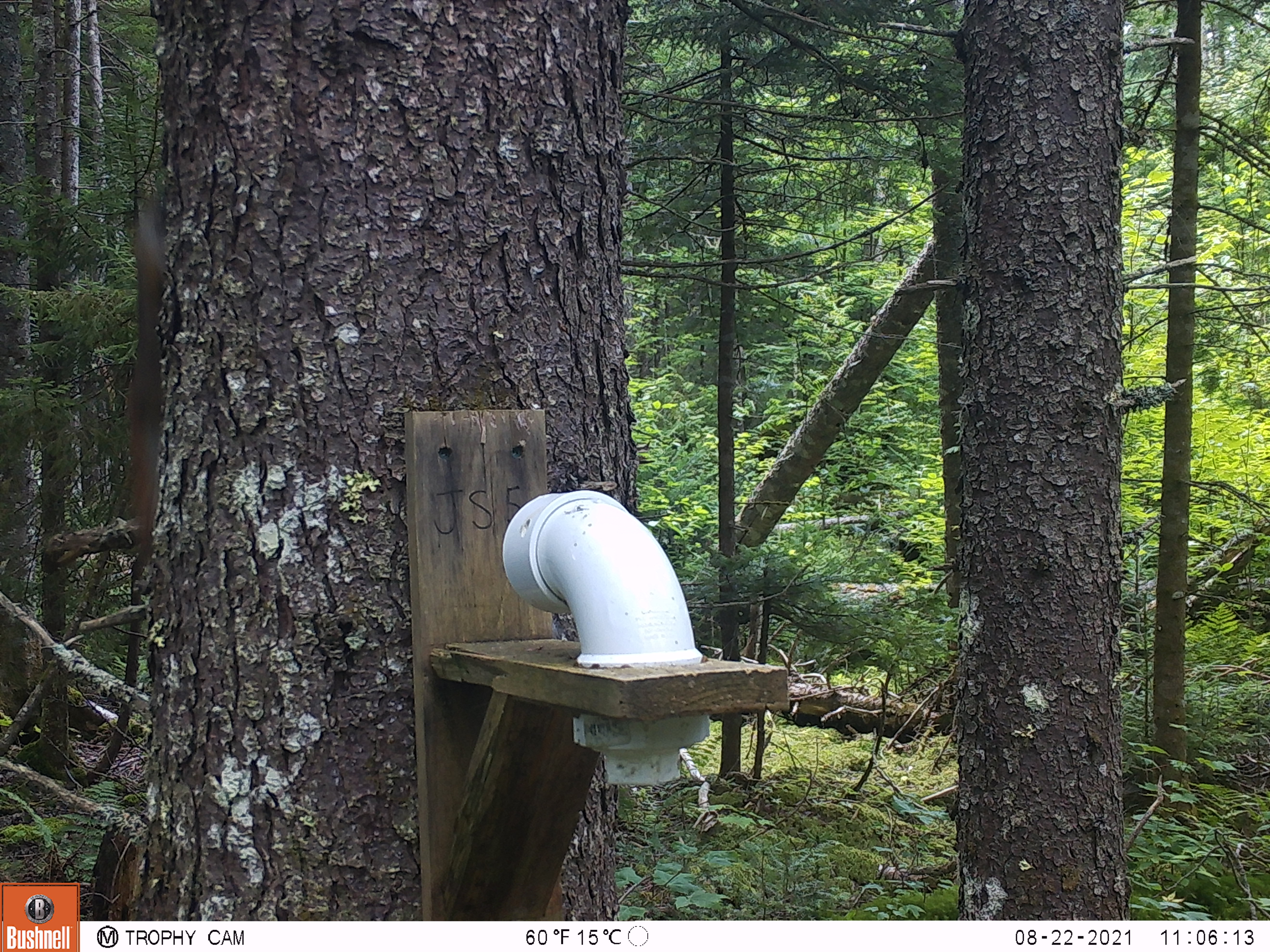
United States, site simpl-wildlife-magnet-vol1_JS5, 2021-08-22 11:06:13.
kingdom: Animalia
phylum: Chordata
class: Mammalia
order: Rodentia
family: Sciuridae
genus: Tamiasciurus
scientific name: Tamiasciurus hudsonicus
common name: red squirrel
Red squirrel (Tamiasciurus hudsonicus).